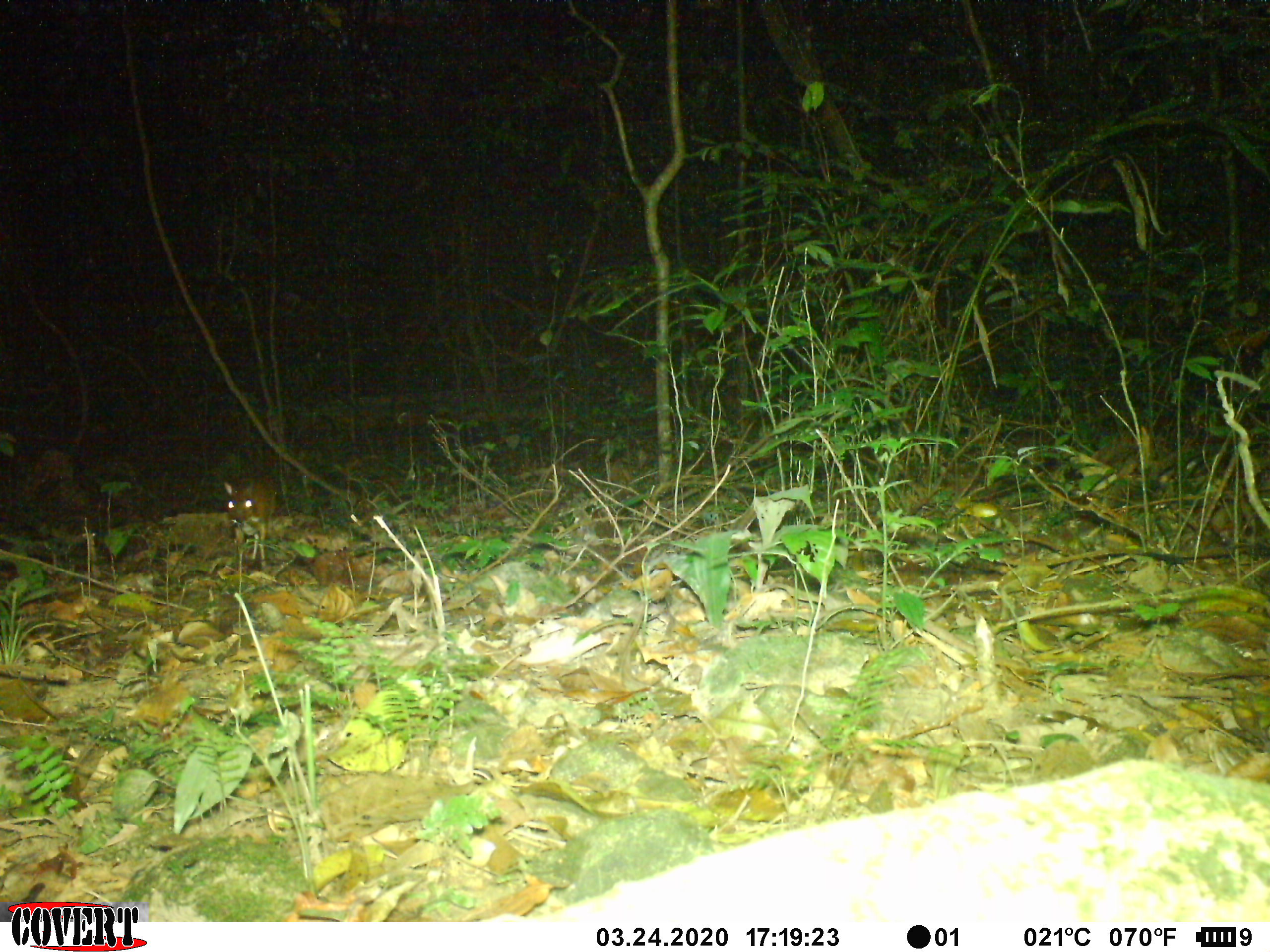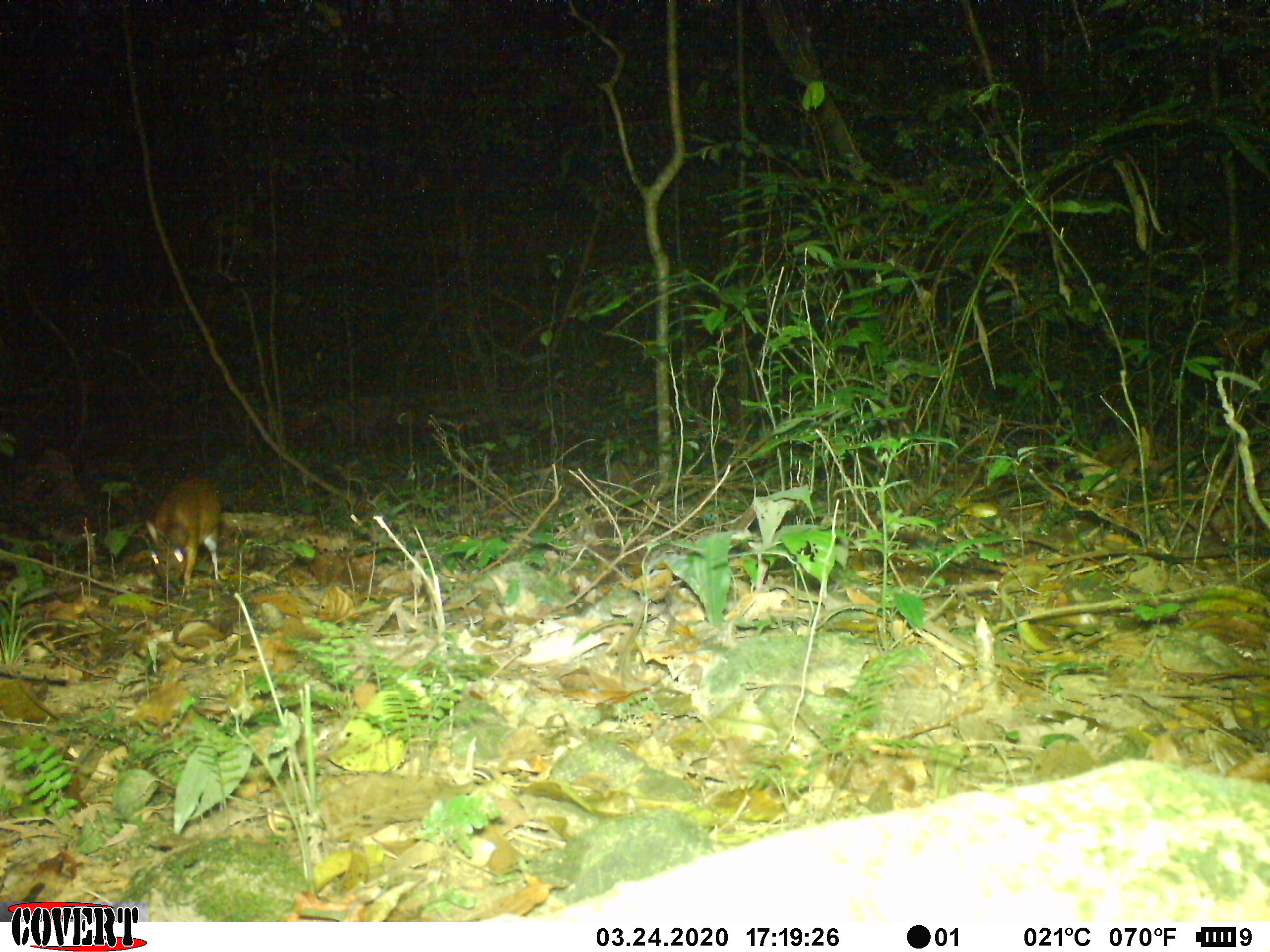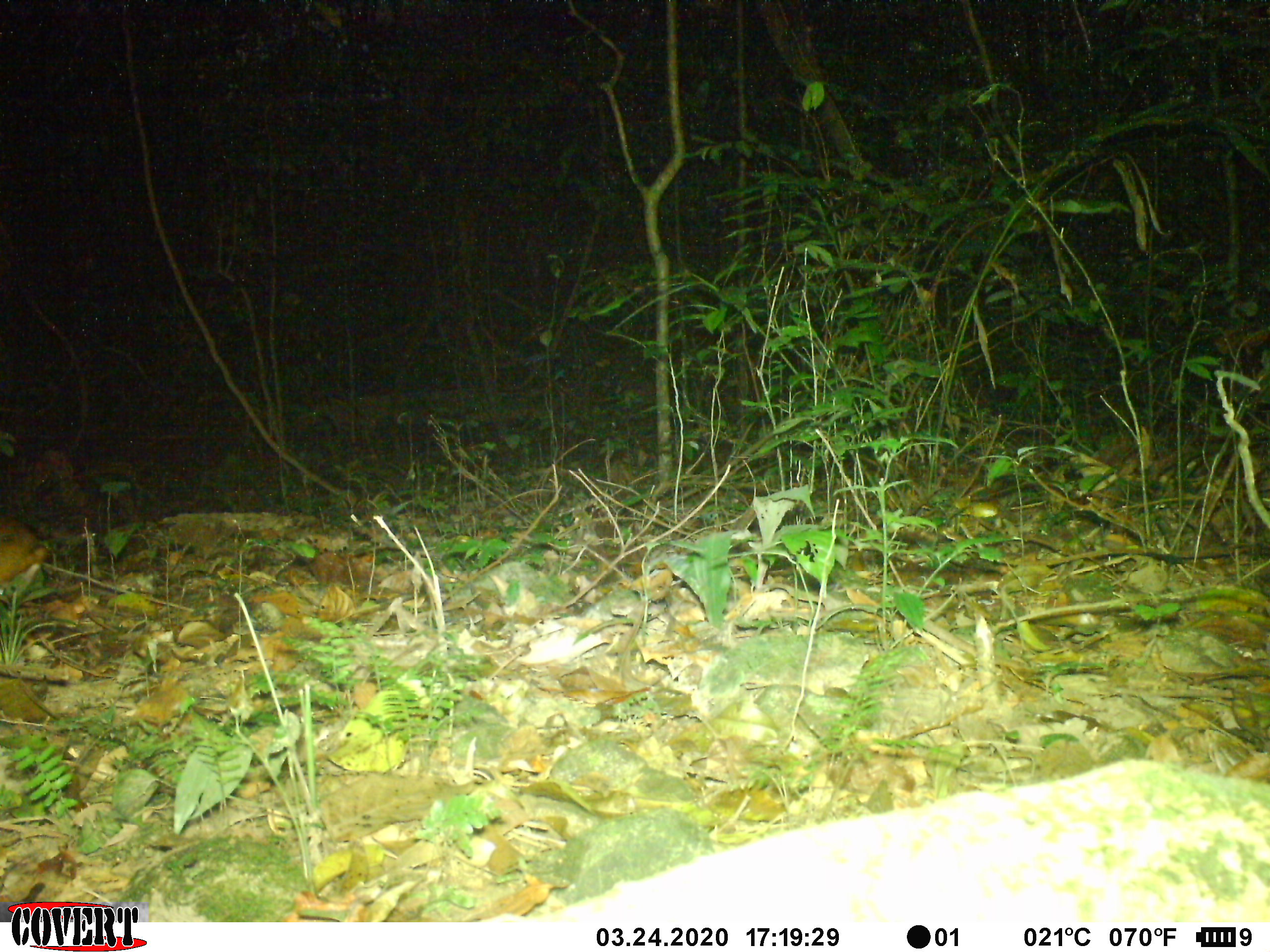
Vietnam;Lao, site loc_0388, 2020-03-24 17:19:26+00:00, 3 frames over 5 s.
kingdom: Animalia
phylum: Chordata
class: Mammalia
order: Artiodactyla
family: Tragulidae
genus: Moschiola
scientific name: Moschiola meminna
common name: chevrotain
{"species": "chevrotain (Moschiola meminna)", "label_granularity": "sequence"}